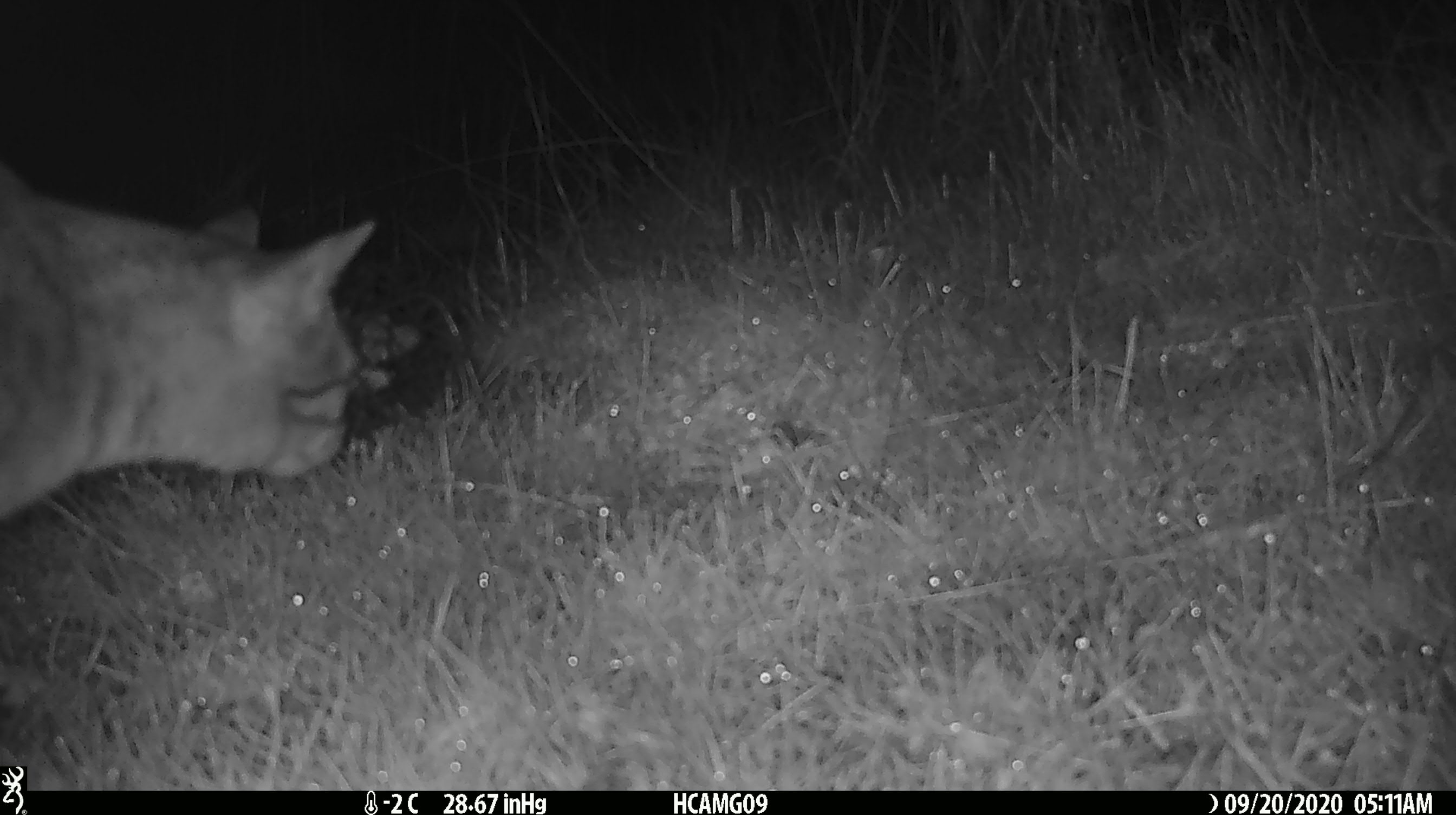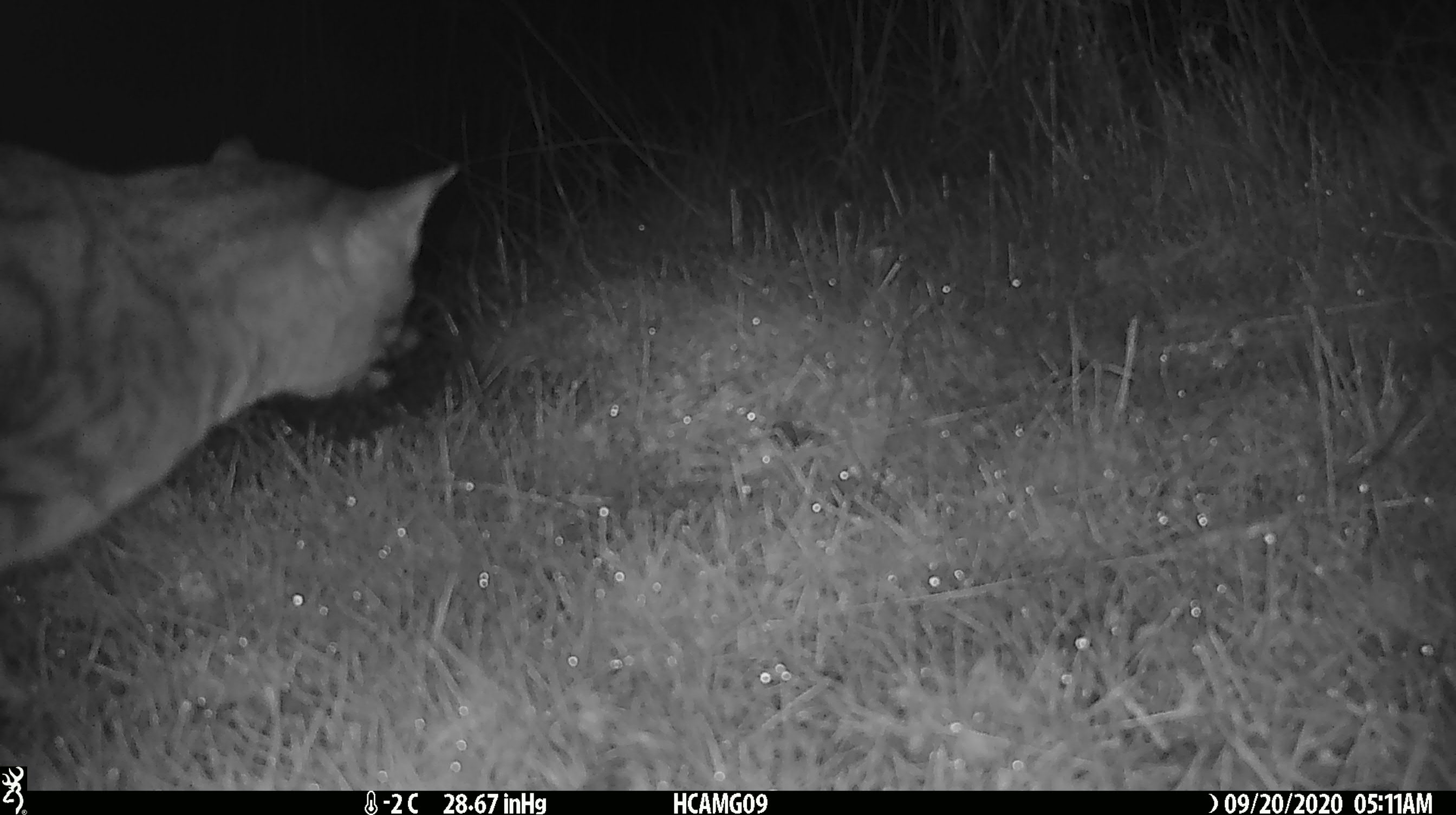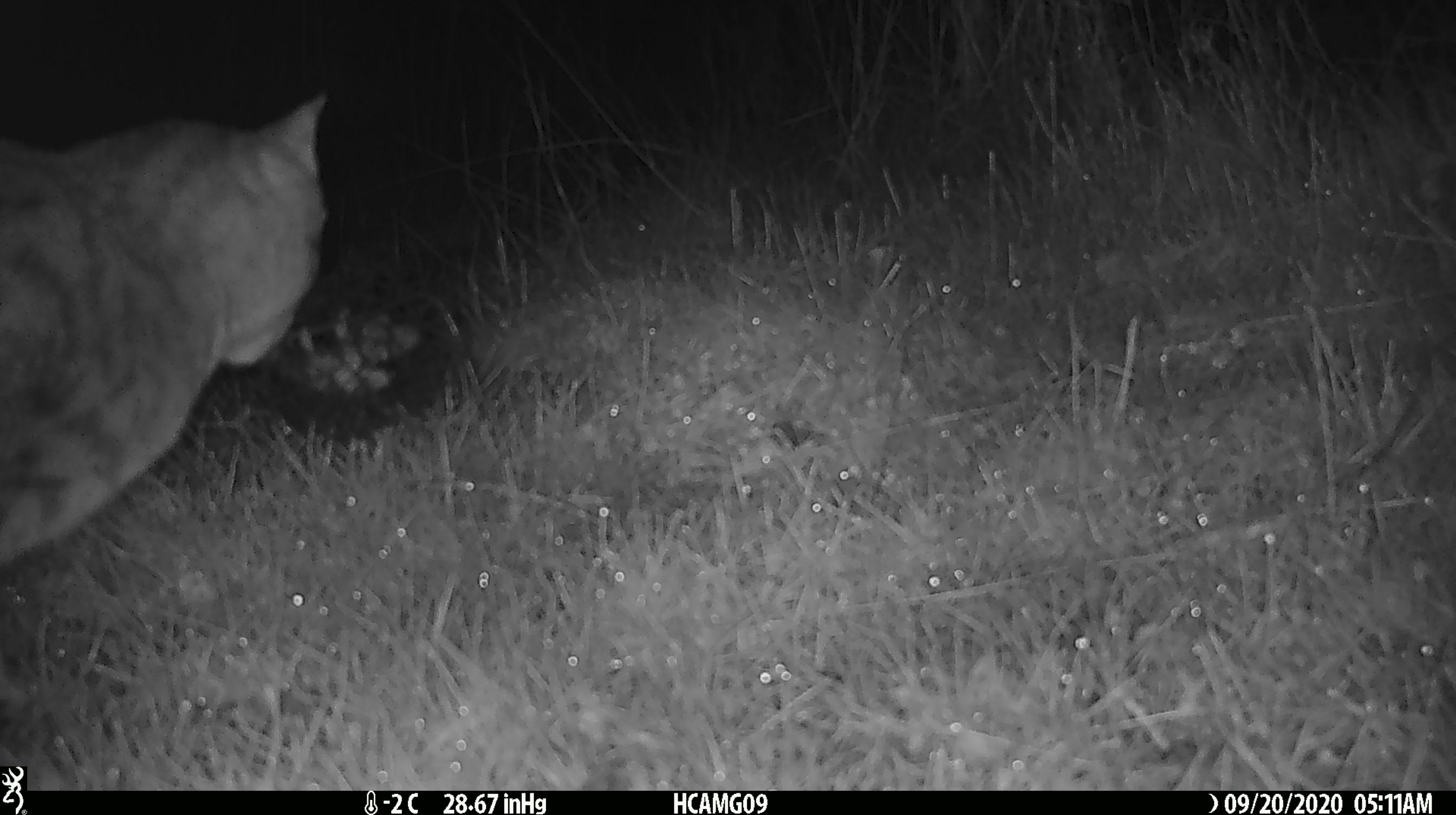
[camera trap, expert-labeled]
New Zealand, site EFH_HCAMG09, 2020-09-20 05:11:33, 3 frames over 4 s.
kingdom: Animalia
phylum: Chordata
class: Mammalia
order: Carnivora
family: Felidae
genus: Felis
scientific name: Felis catus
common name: domestic cat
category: cat